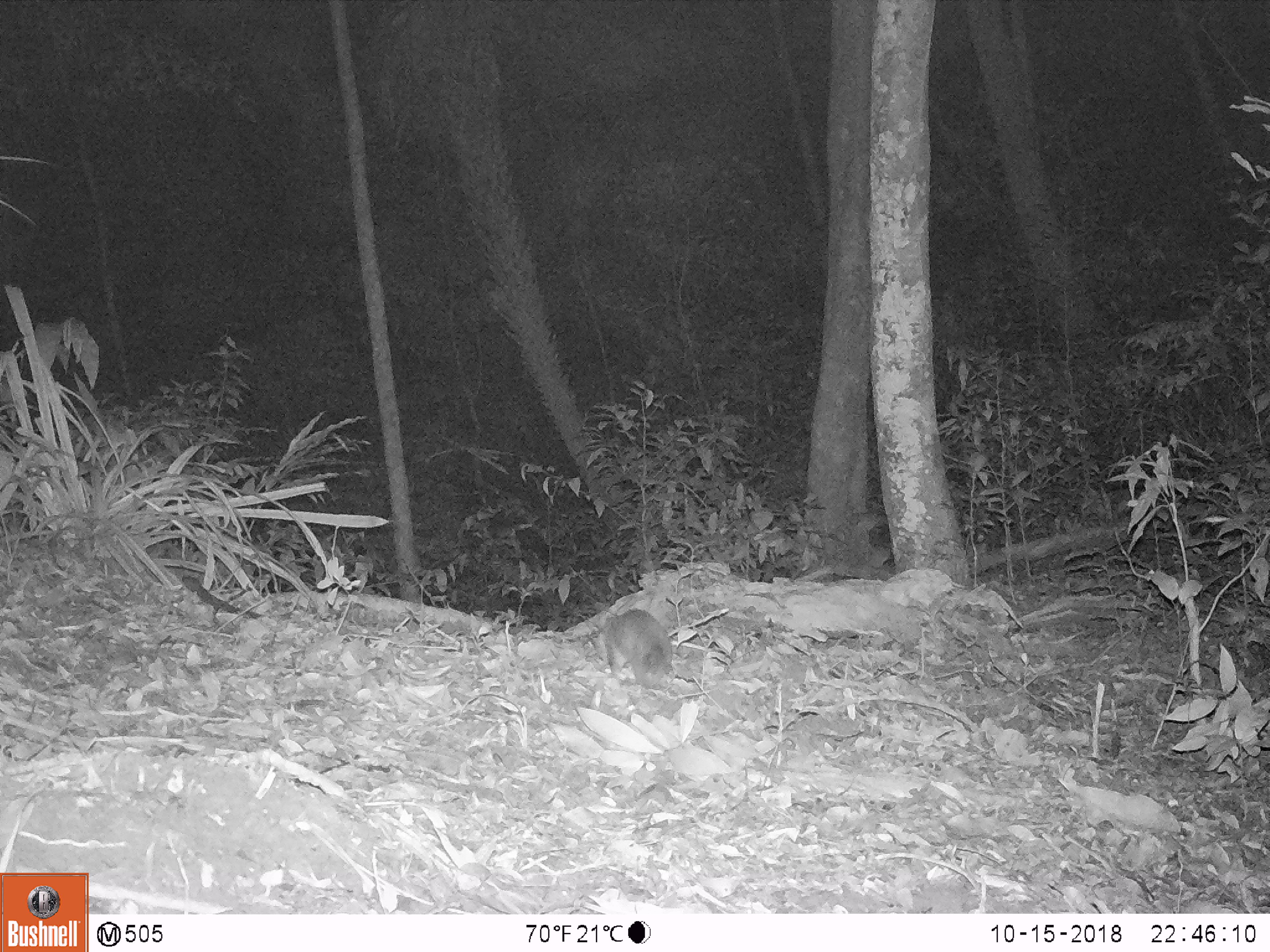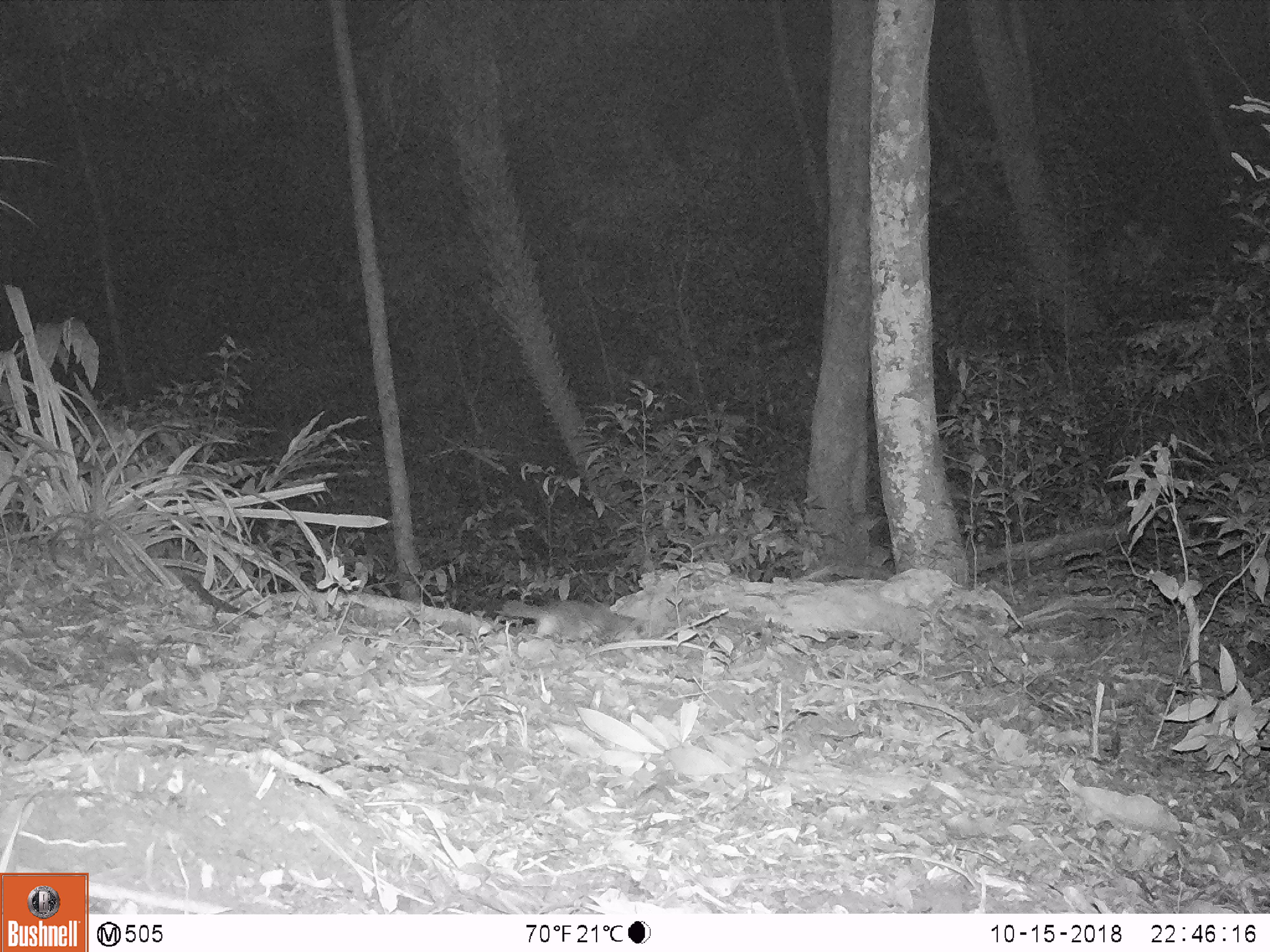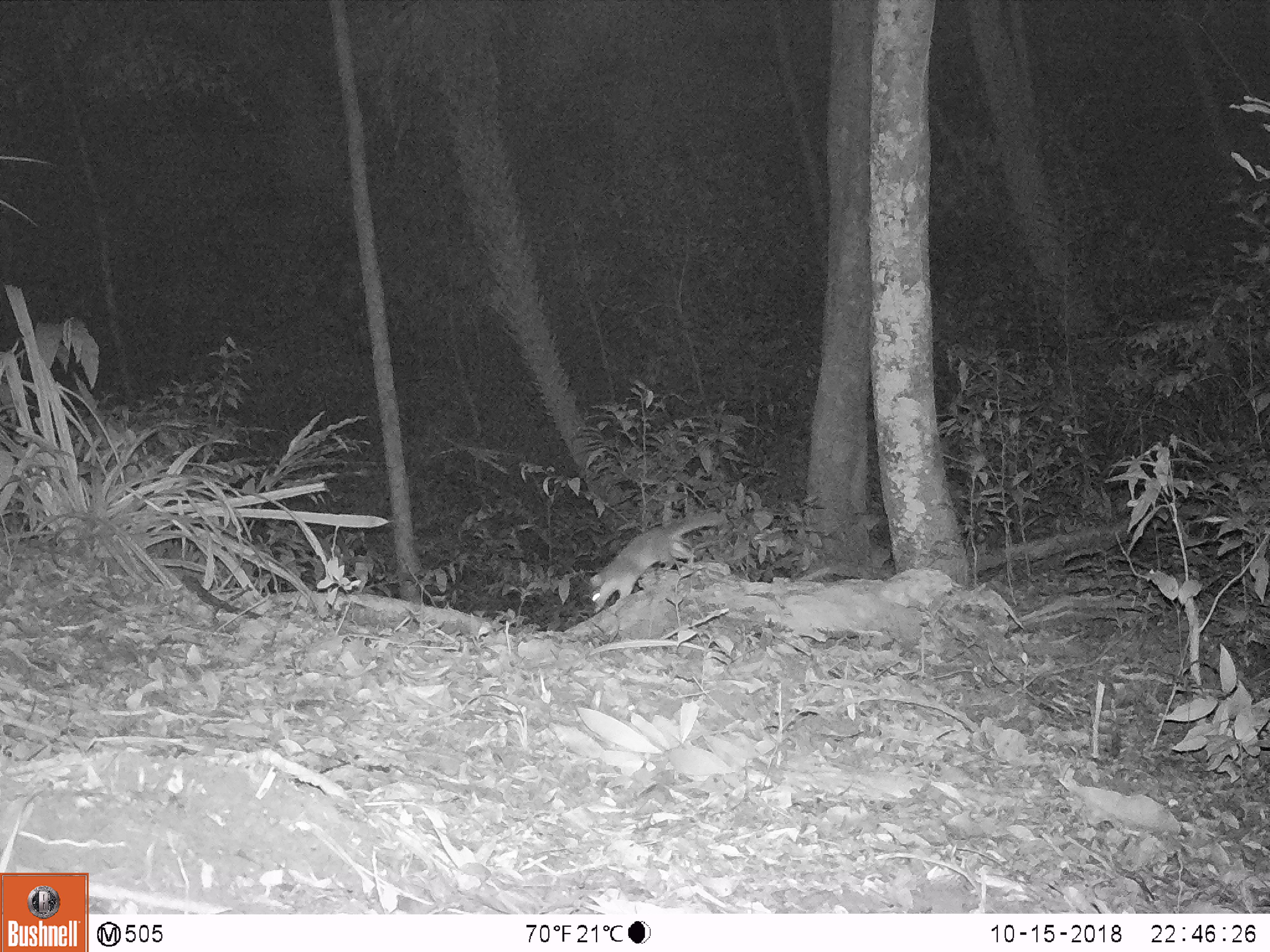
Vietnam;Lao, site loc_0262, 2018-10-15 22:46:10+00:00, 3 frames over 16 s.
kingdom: Animalia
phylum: Chordata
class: Mammalia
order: Carnivora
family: Mustelidae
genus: Melogale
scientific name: Melogale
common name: ferret badger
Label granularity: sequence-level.